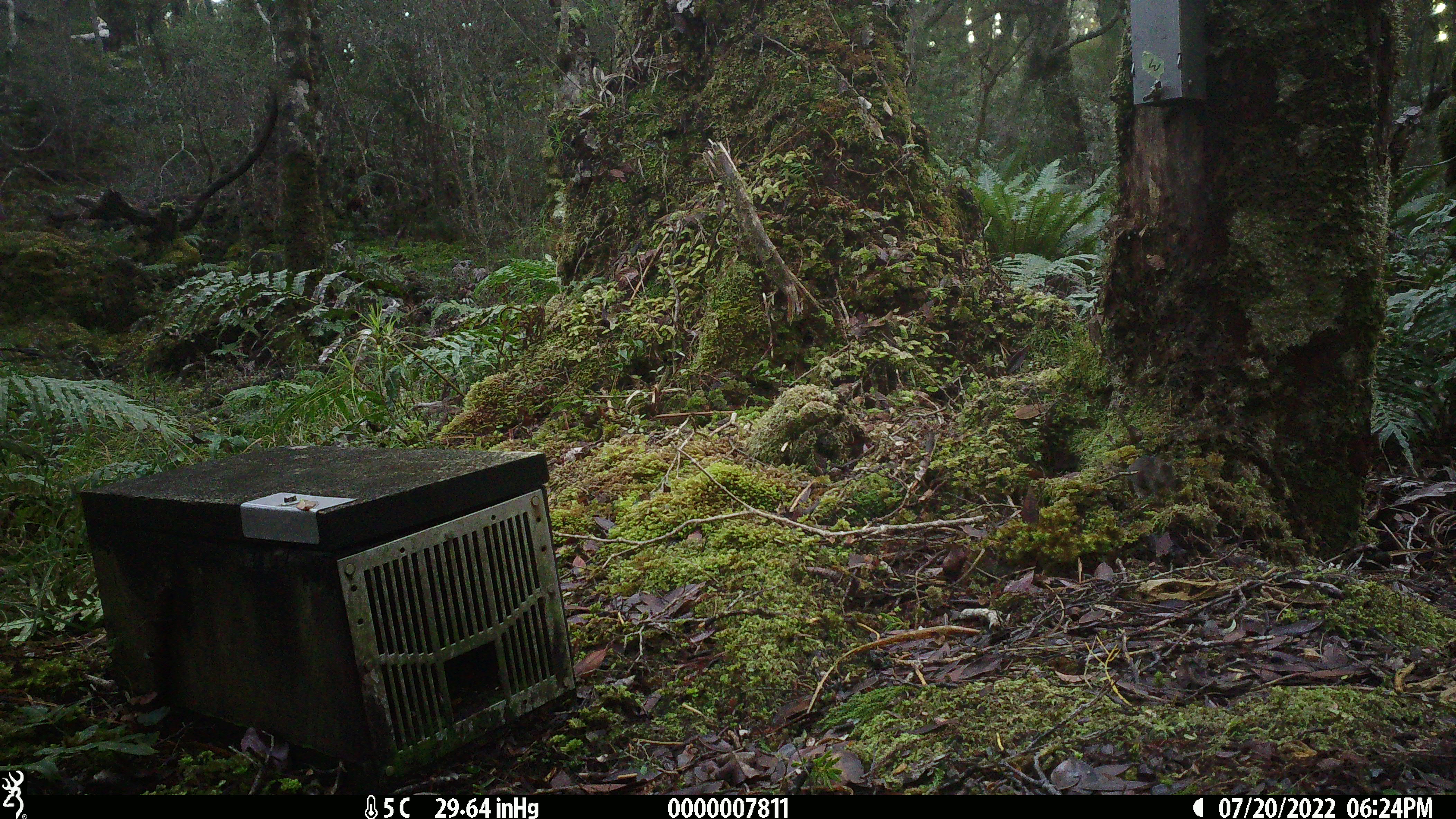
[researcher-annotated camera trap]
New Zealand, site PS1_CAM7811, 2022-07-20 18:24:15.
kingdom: Animalia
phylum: Chordata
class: Mammalia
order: Rodentia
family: Muridae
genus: Mus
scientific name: Mus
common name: mouse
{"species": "mouse (Mus)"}